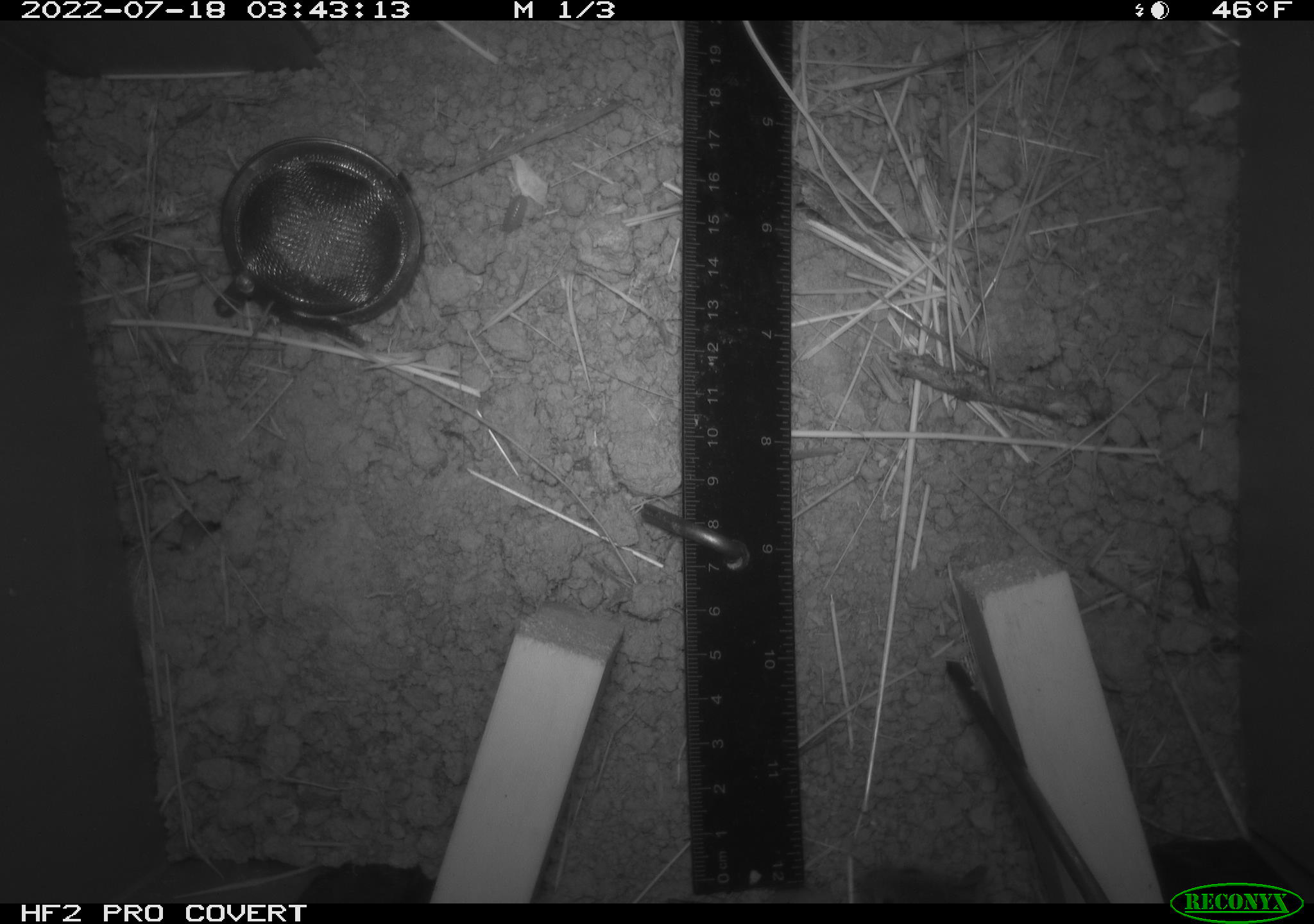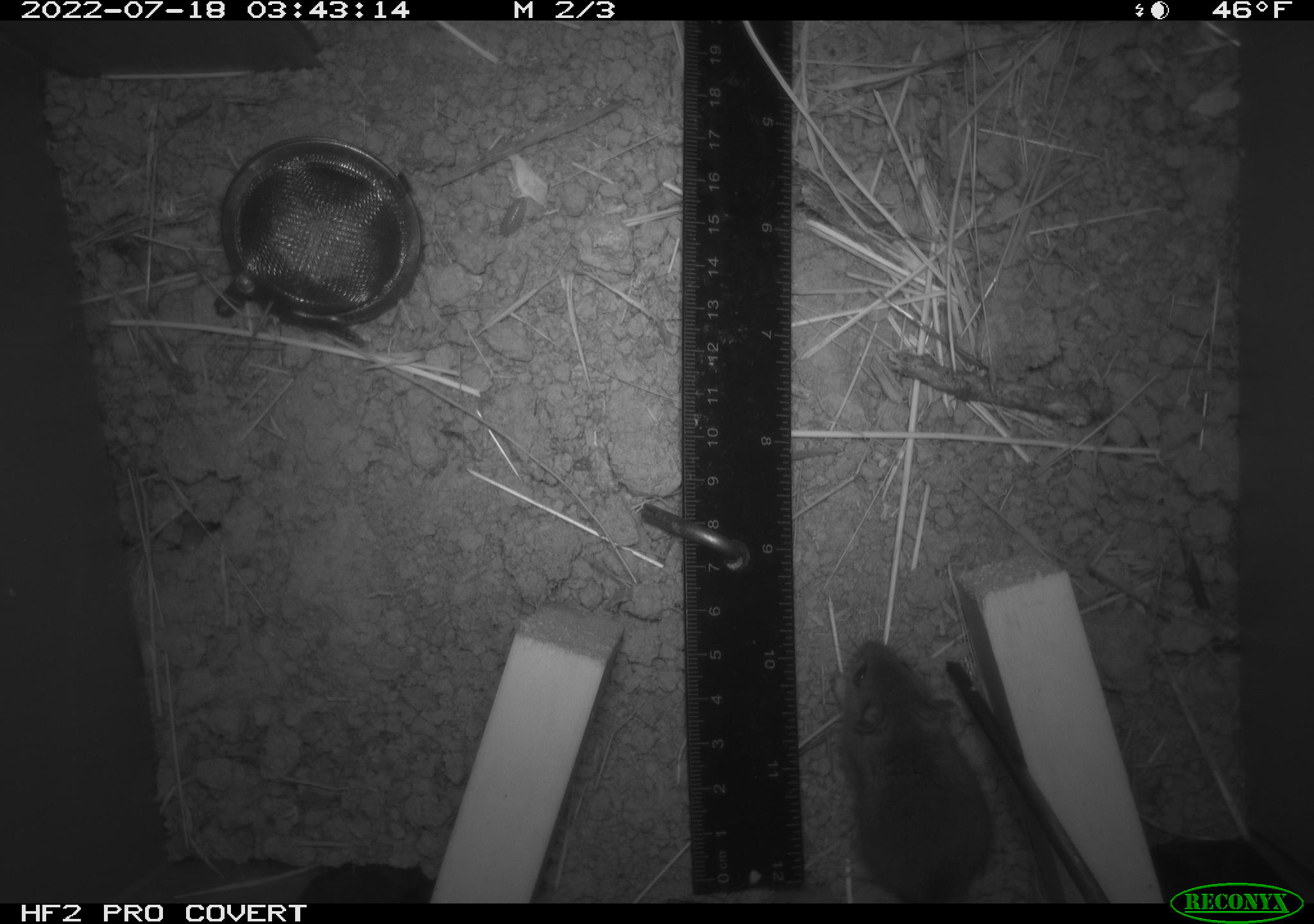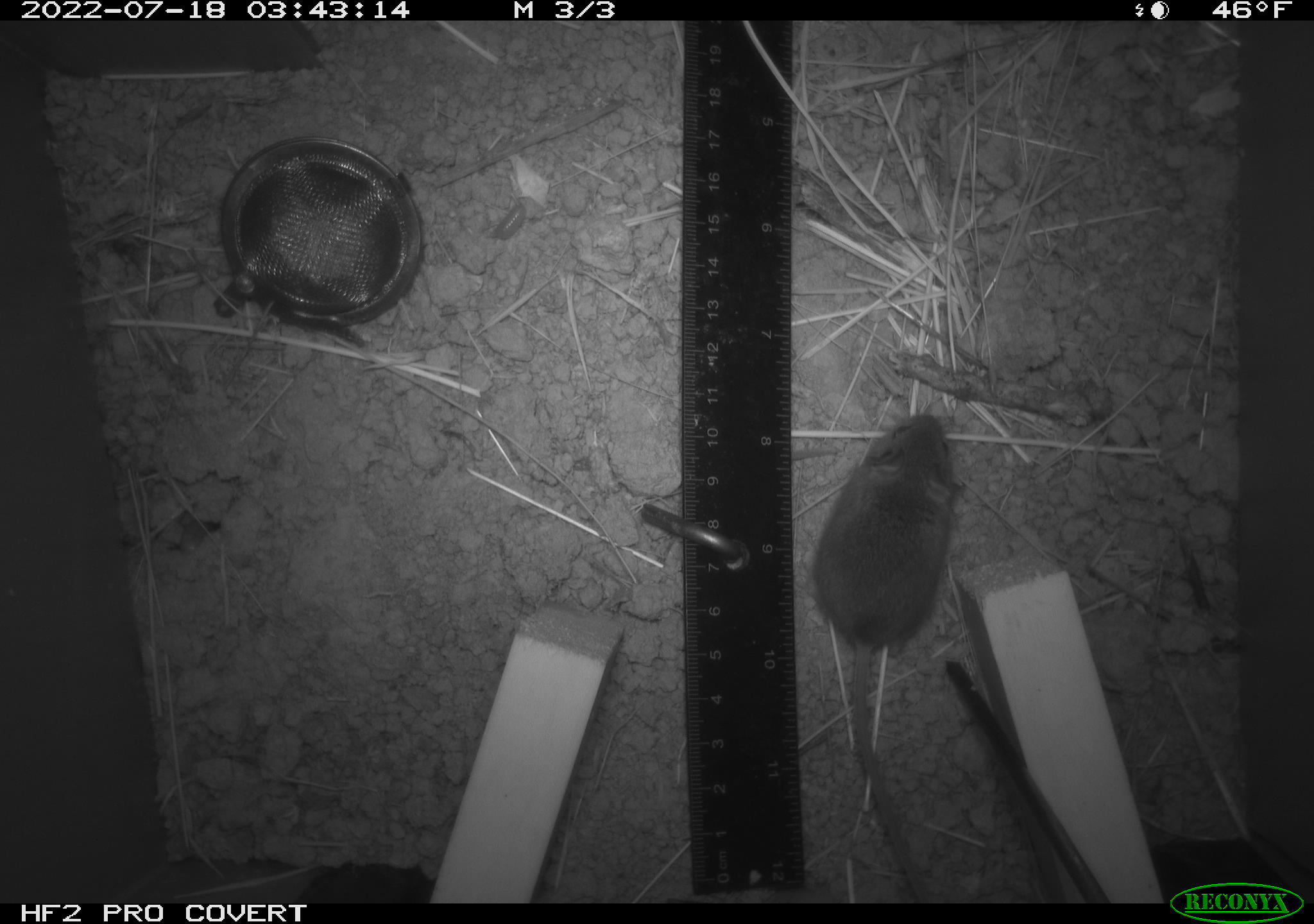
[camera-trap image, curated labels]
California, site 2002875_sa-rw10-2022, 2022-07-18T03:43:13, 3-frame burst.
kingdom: Animalia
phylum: Chordata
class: Mammalia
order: Rodentia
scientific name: Rodentia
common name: mouse species